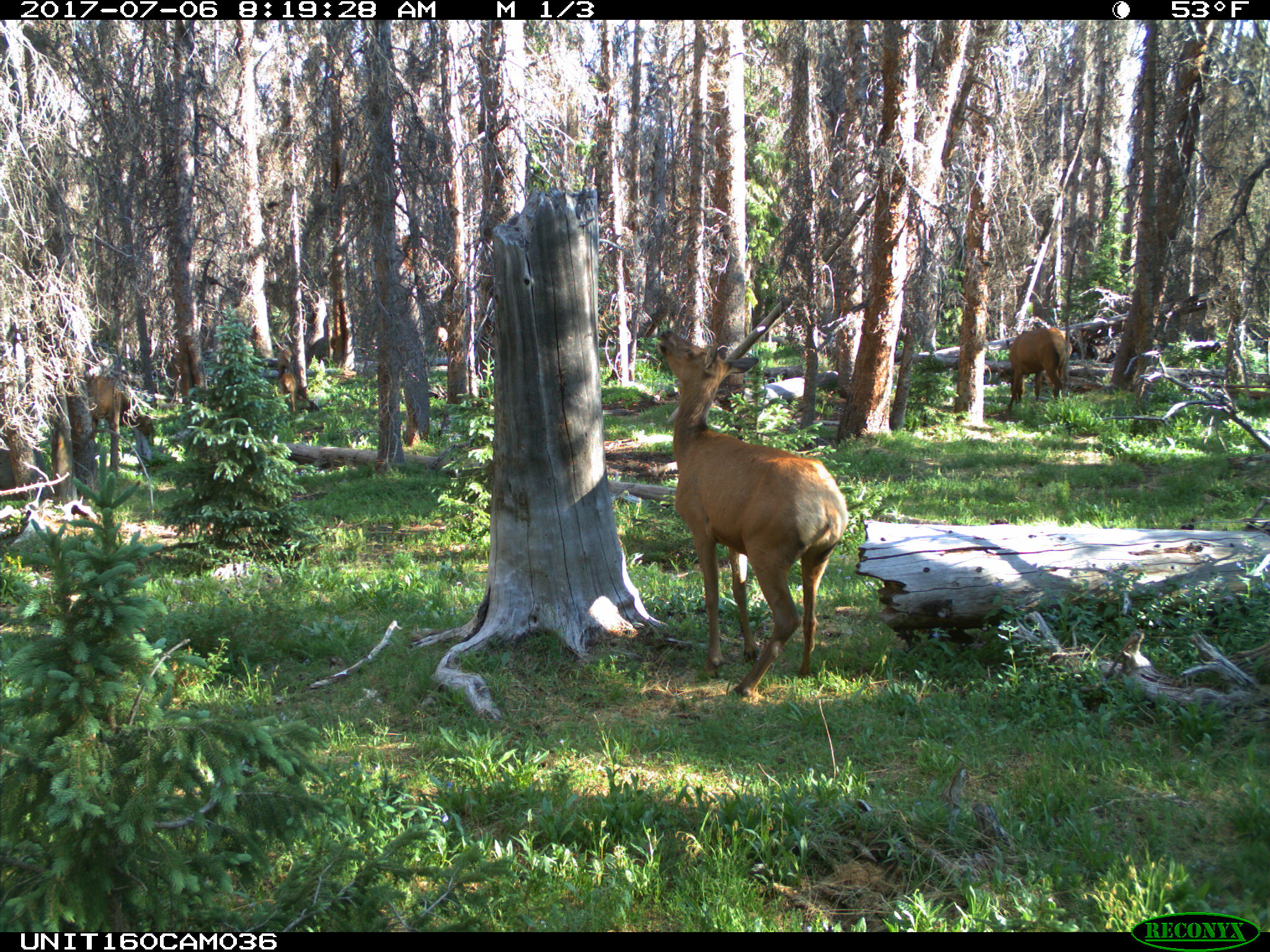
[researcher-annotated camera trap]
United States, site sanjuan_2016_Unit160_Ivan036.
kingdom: Animalia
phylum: Chordata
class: Mammalia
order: Artiodactyla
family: Cervidae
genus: Cervus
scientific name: Cervus elaphus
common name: red deer